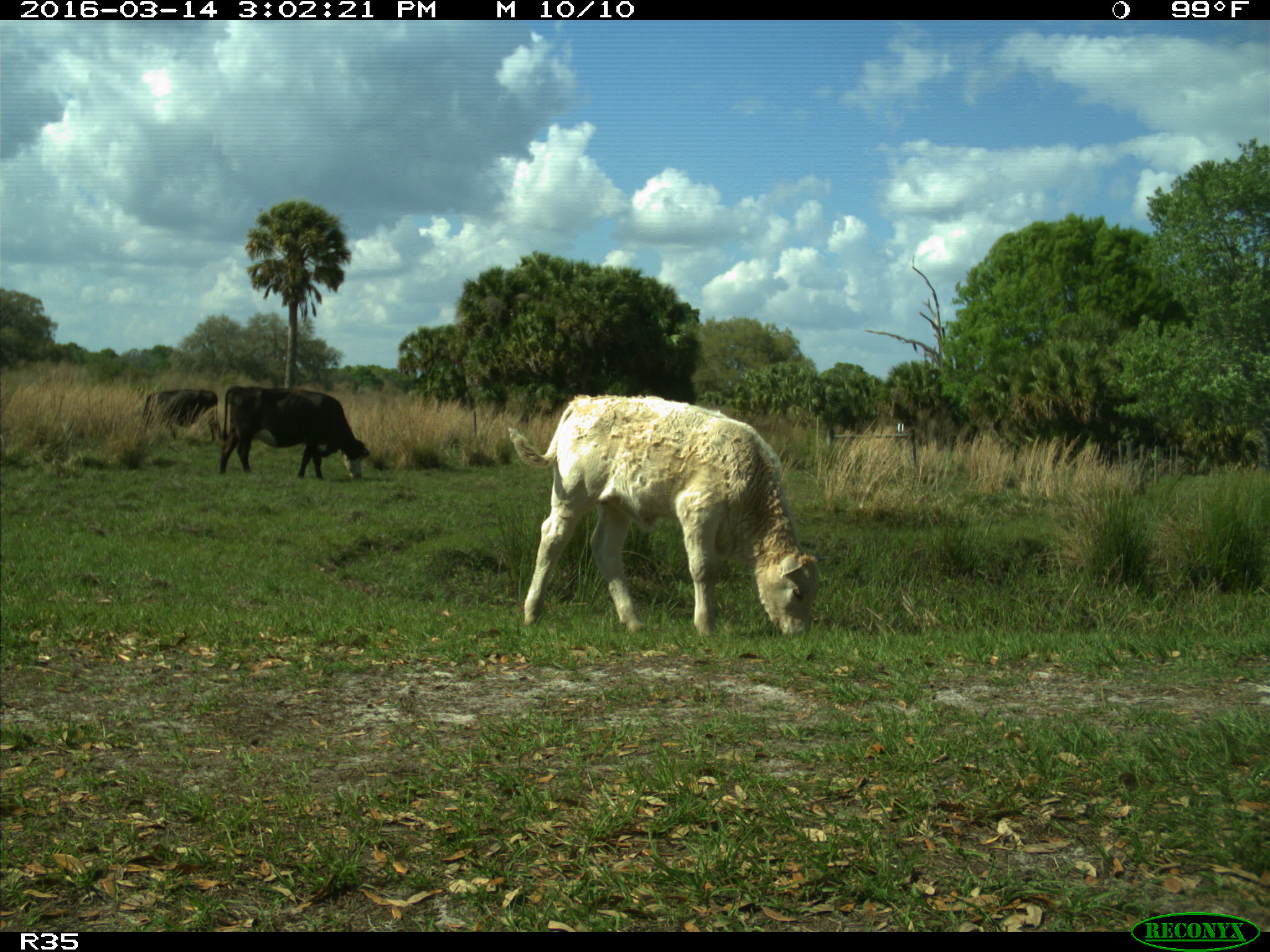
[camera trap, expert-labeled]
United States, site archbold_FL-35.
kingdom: Animalia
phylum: Chordata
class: Mammalia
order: Artiodactyla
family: Bovidae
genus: Bos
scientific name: Bos taurus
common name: domestic cow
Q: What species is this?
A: Bos taurus (domestic cow).